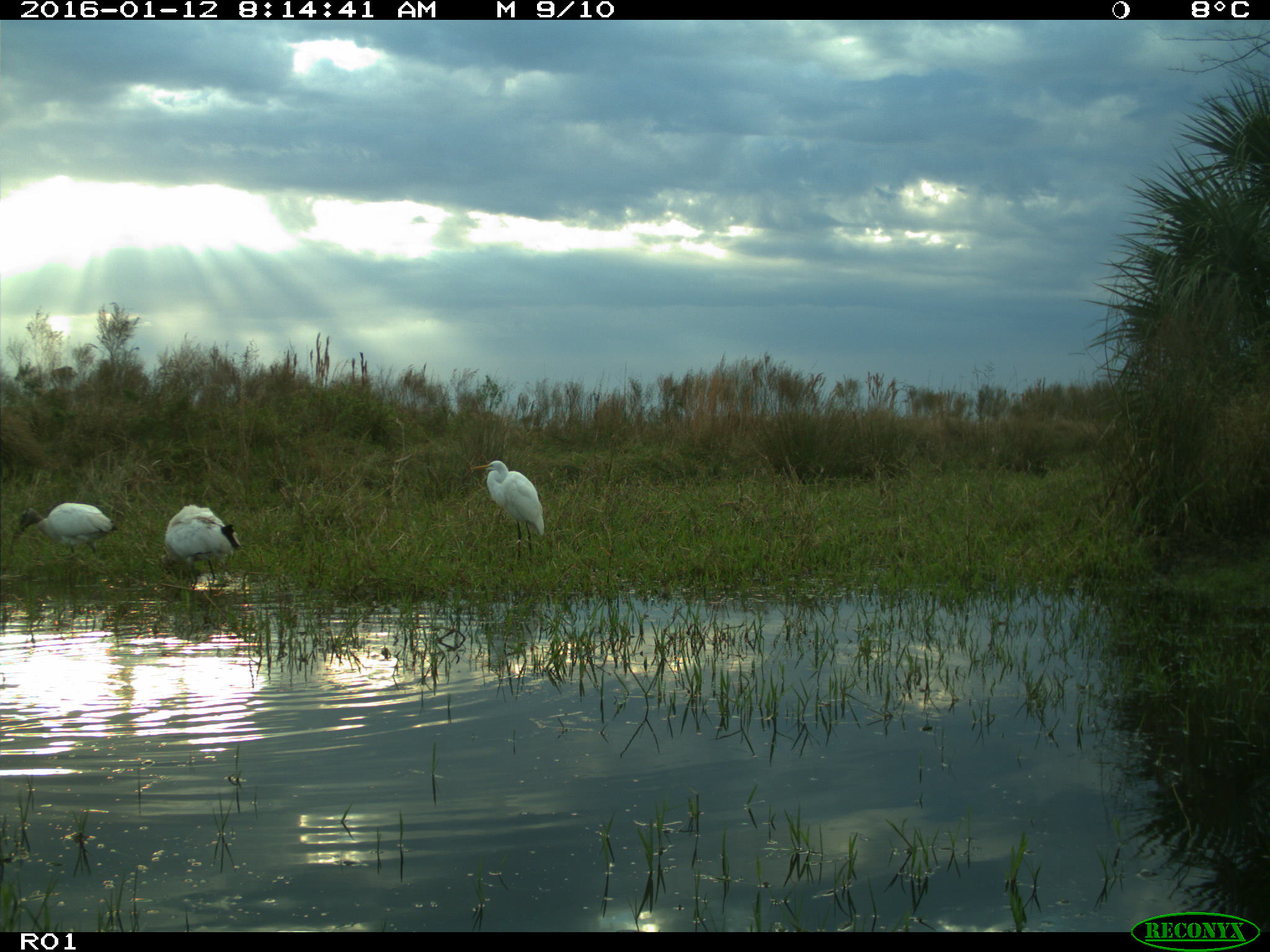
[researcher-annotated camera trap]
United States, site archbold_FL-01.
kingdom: Animalia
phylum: Chordata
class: Aves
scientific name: Aves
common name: birds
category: unidentified bird